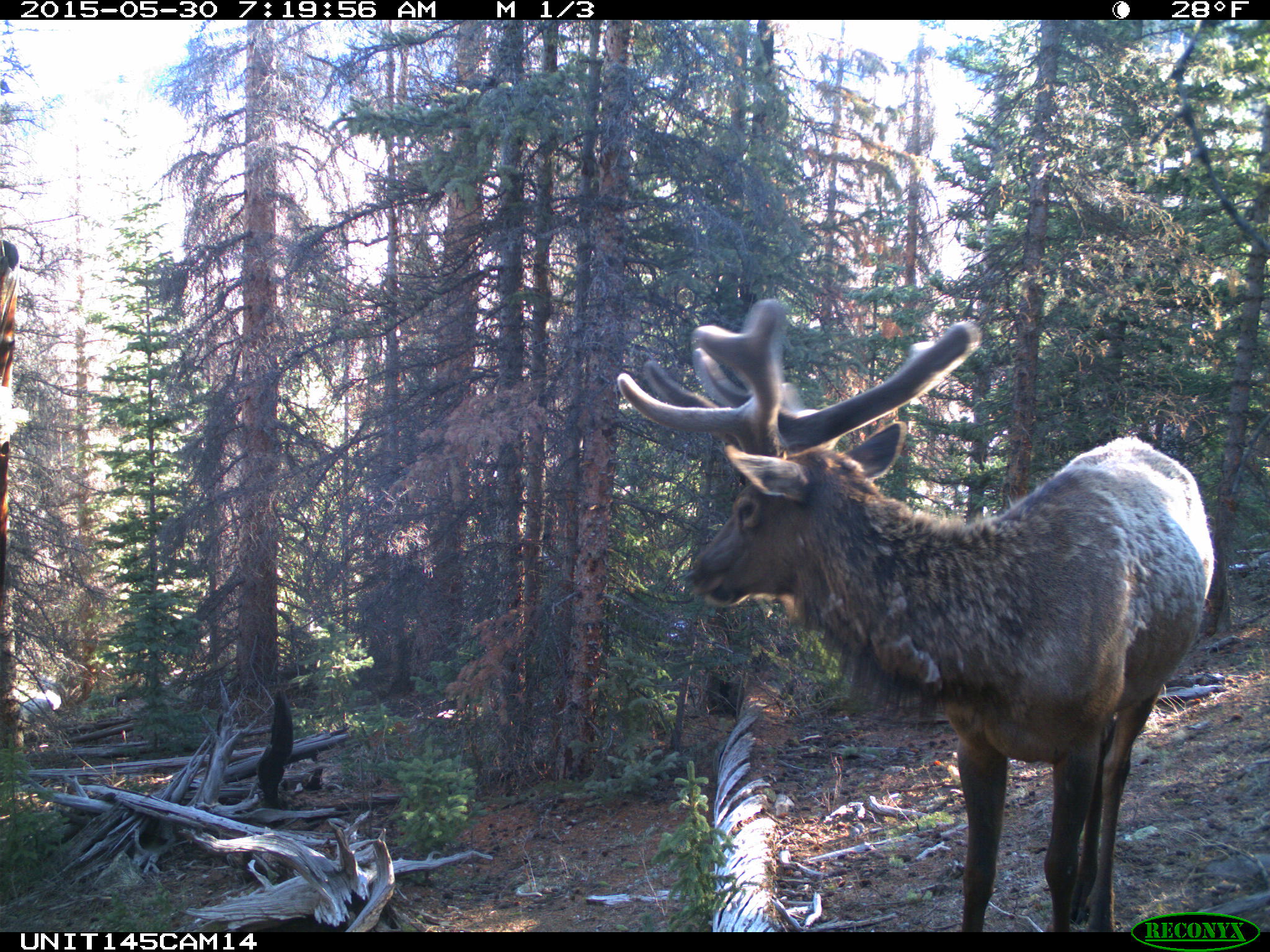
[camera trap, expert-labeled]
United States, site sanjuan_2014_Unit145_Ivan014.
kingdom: Animalia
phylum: Chordata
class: Mammalia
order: Artiodactyla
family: Cervidae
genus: Cervus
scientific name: Cervus elaphus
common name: red deer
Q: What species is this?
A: Cervus elaphus (red deer).